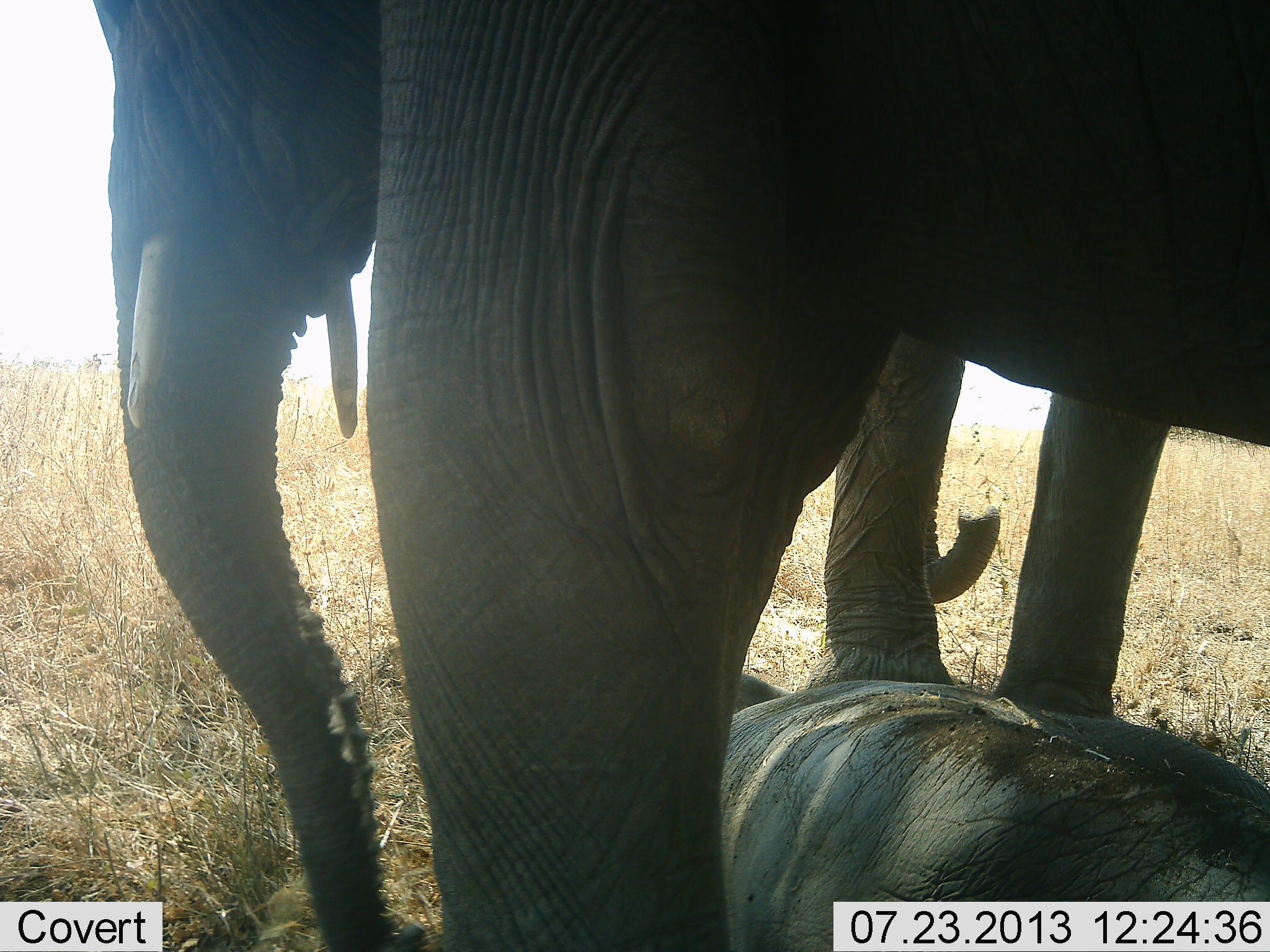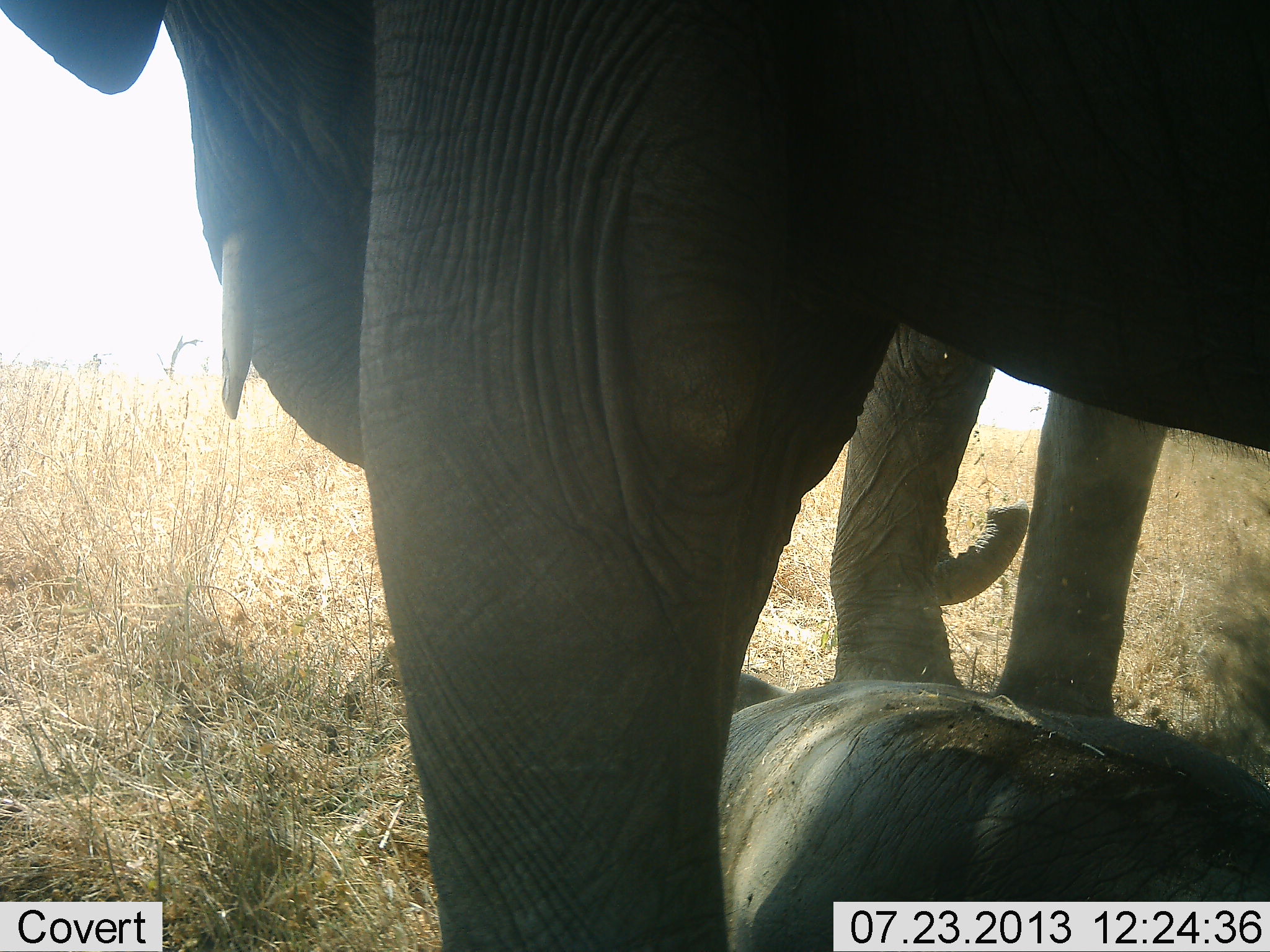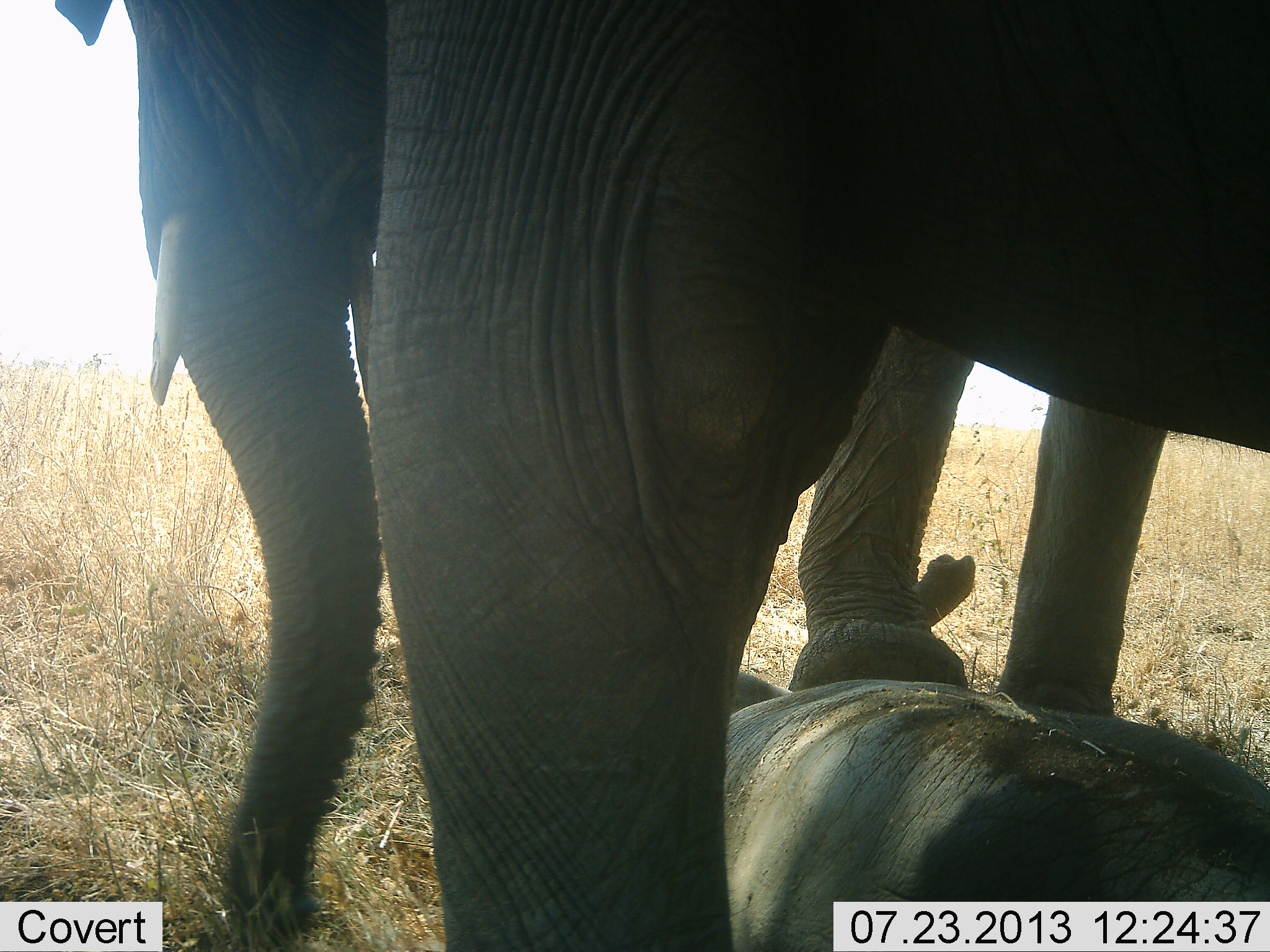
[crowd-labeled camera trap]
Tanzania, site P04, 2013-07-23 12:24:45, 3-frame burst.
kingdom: Animalia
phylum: Chordata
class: Mammalia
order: Proboscidea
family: Elephantidae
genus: Loxodonta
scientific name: Loxodonta africana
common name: african bush elephant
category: elephant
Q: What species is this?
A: Elephant (african bush elephant) (Loxodonta africana).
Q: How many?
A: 3.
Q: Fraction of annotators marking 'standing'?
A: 78%.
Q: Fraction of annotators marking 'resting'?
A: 72%.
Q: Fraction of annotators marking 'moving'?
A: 0%.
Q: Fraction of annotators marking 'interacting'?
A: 16%.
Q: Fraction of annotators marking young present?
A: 62%.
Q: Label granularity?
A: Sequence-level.